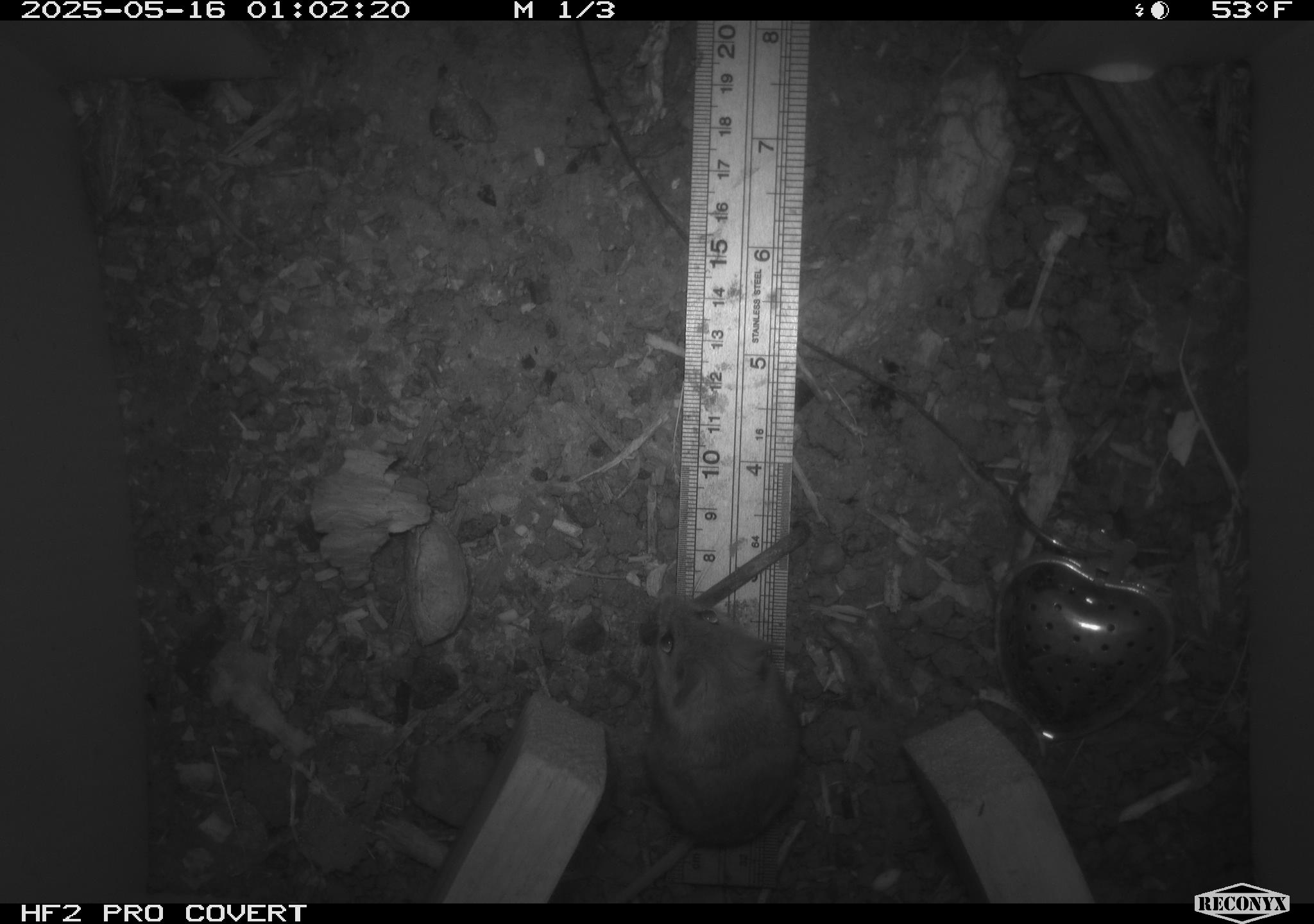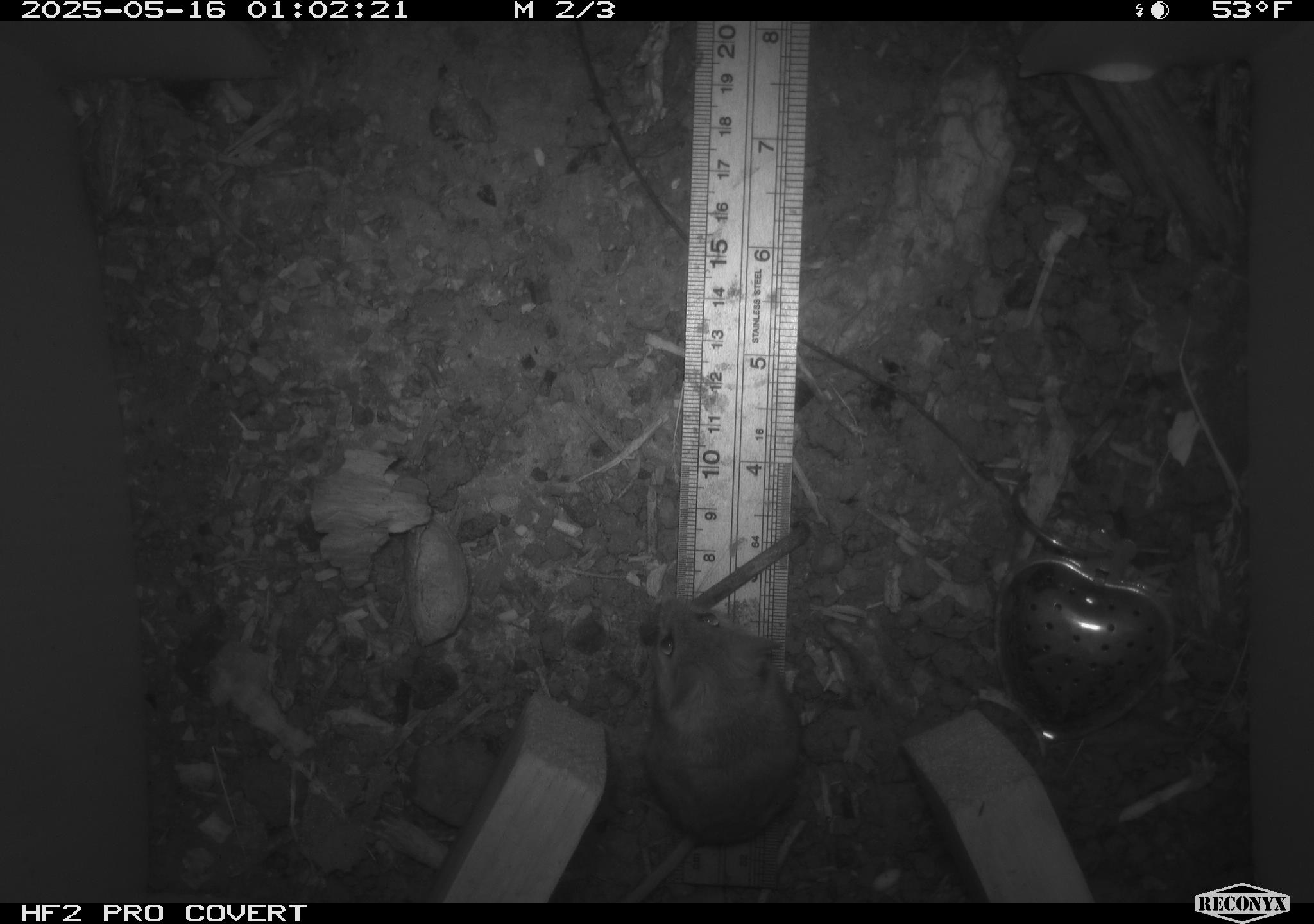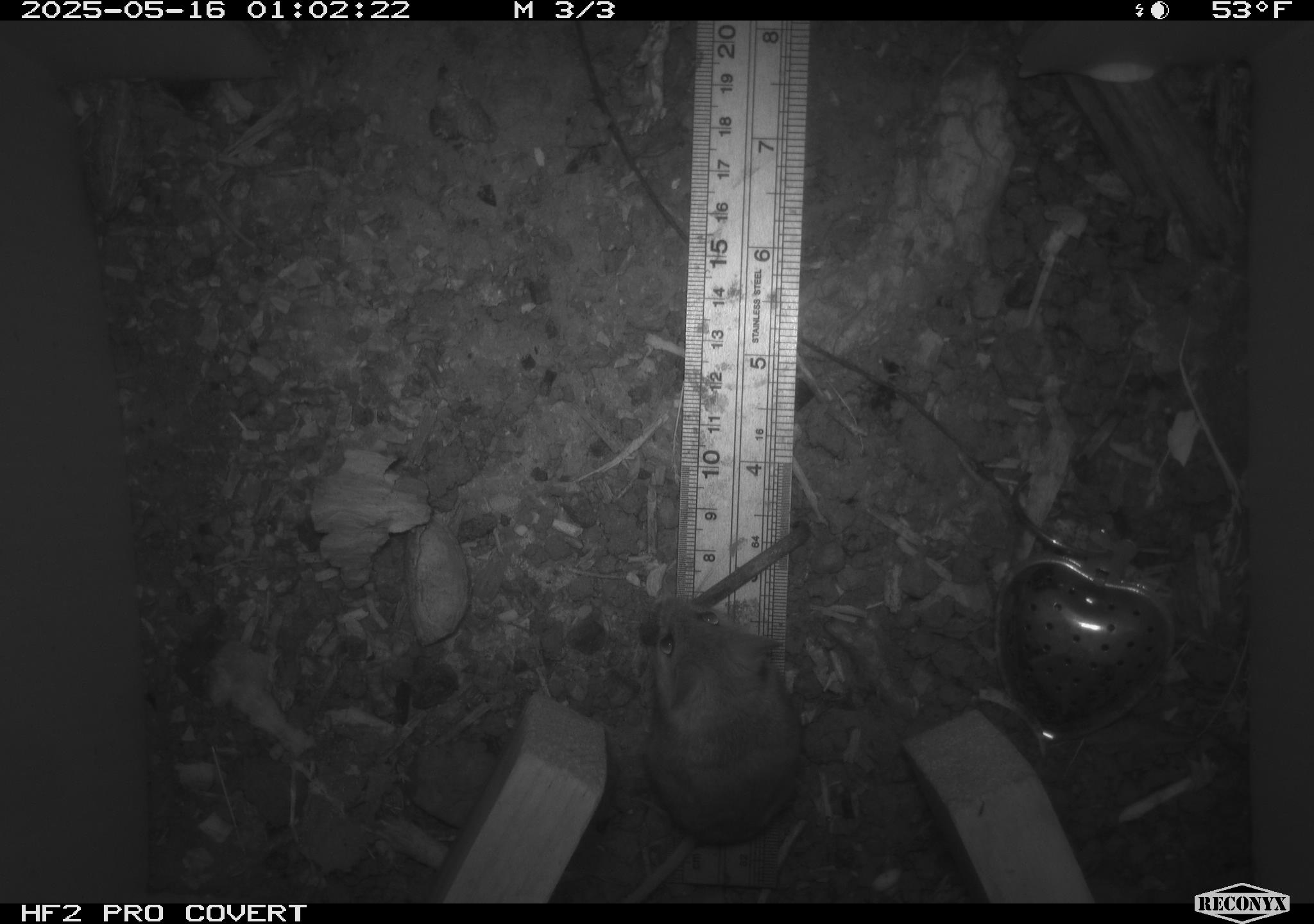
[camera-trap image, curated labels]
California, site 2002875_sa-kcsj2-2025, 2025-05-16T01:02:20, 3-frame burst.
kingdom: Animalia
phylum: Chordata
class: Mammalia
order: Rodentia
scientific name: Rodentia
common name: rodent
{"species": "rodent (Rodentia)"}